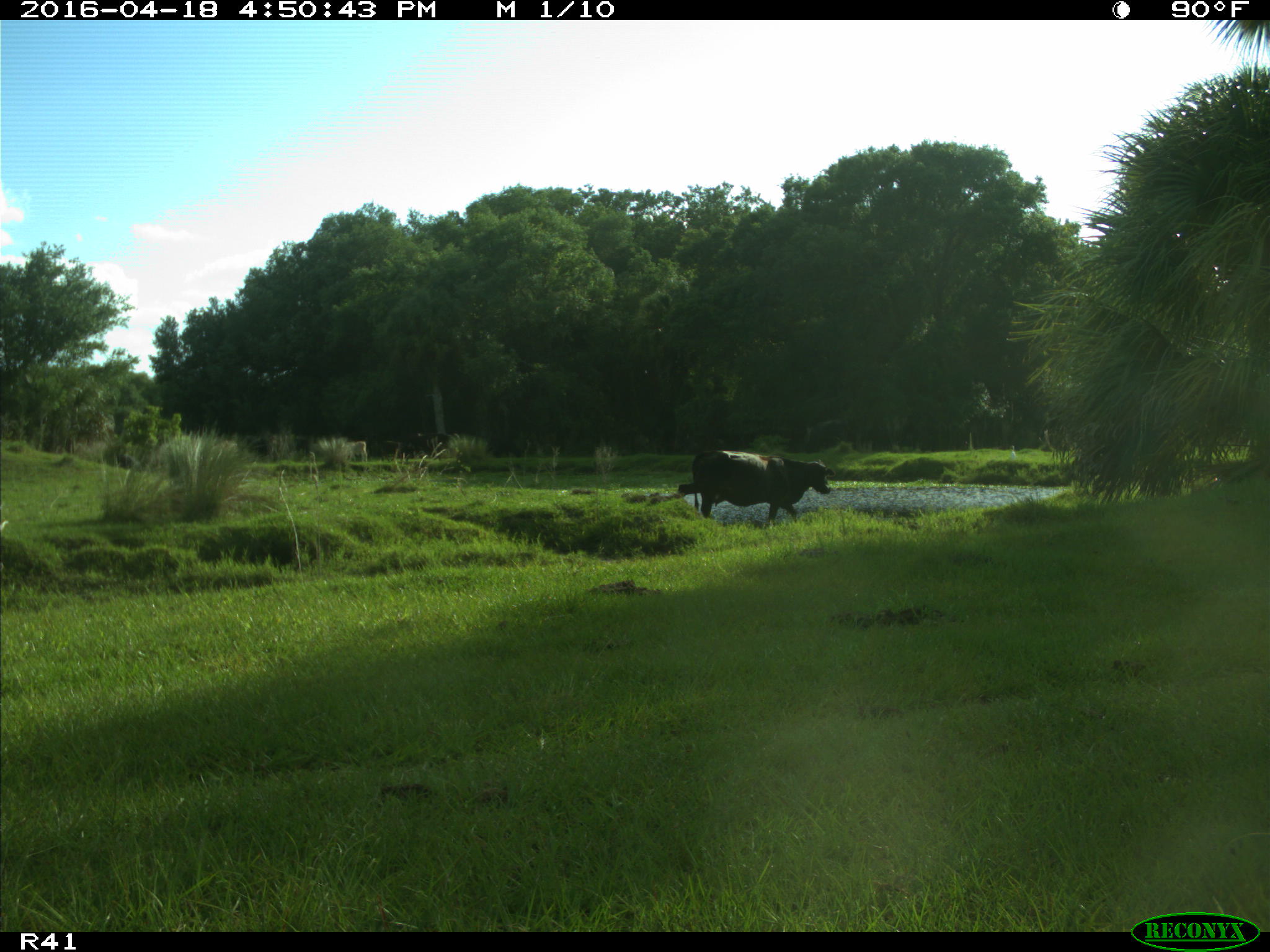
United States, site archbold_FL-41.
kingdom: Animalia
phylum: Chordata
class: Mammalia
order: Artiodactyla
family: Bovidae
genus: Bos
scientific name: Bos taurus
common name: domestic cow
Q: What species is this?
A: Bos taurus (domestic cow).